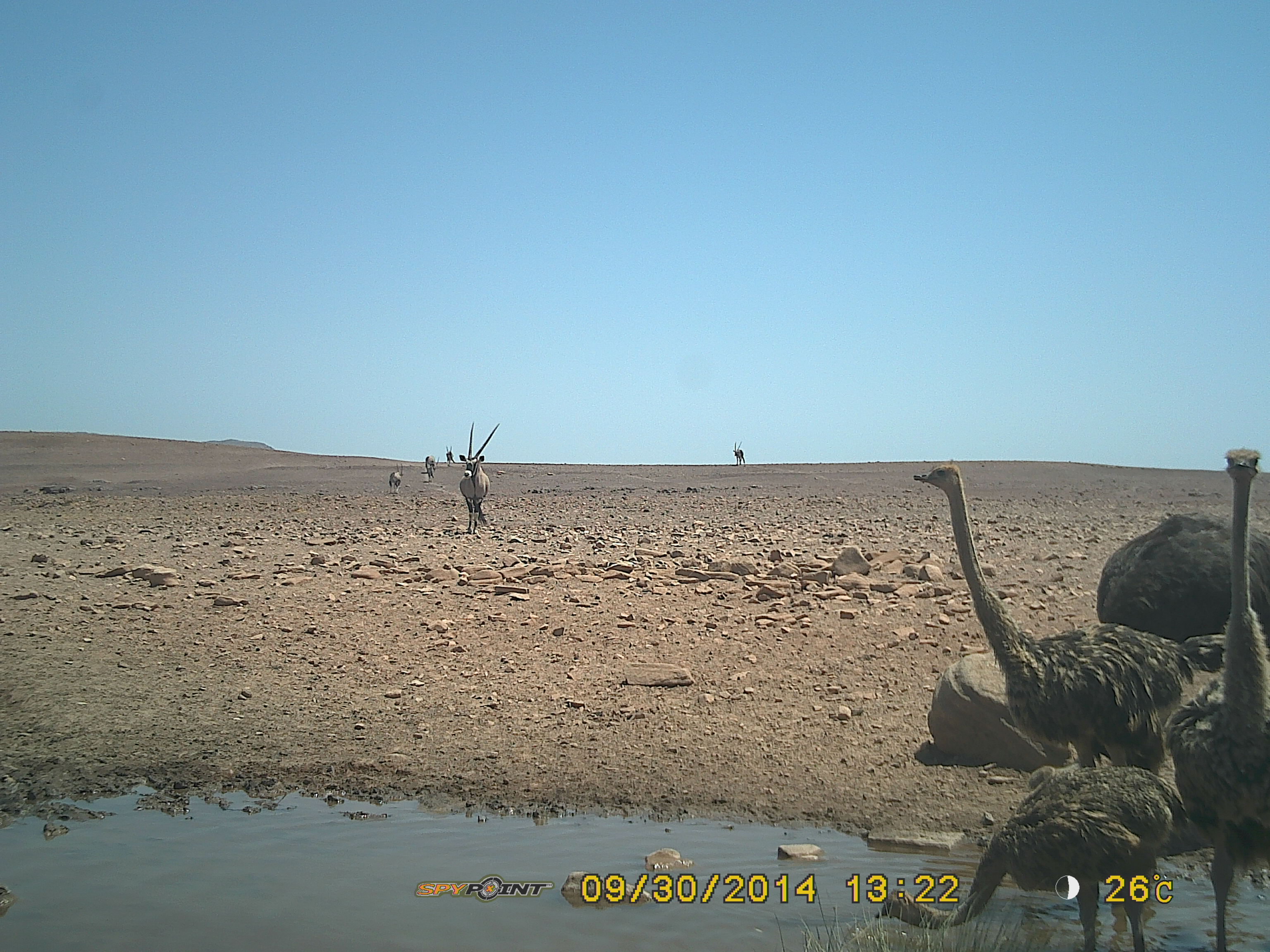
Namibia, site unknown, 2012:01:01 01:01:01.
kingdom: Animalia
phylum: Chordata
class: Aves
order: Struthioniformes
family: Struthionidae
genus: Struthio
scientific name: Struthio camelus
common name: common ostrich